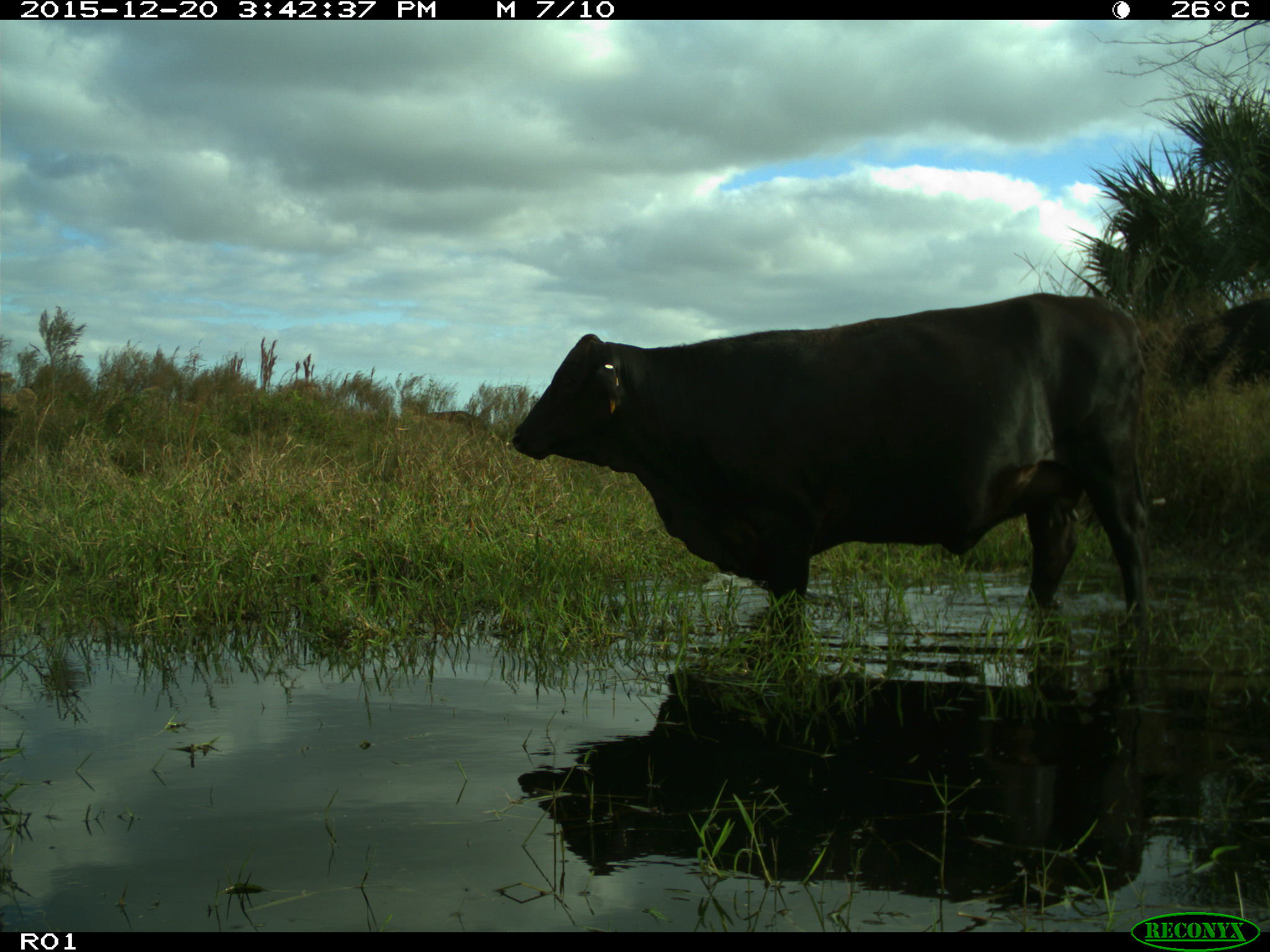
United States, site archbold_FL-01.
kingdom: Animalia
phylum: Chordata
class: Mammalia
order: Artiodactyla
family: Bovidae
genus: Bos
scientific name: Bos taurus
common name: domestic cow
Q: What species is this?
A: Bos taurus (domestic cow).